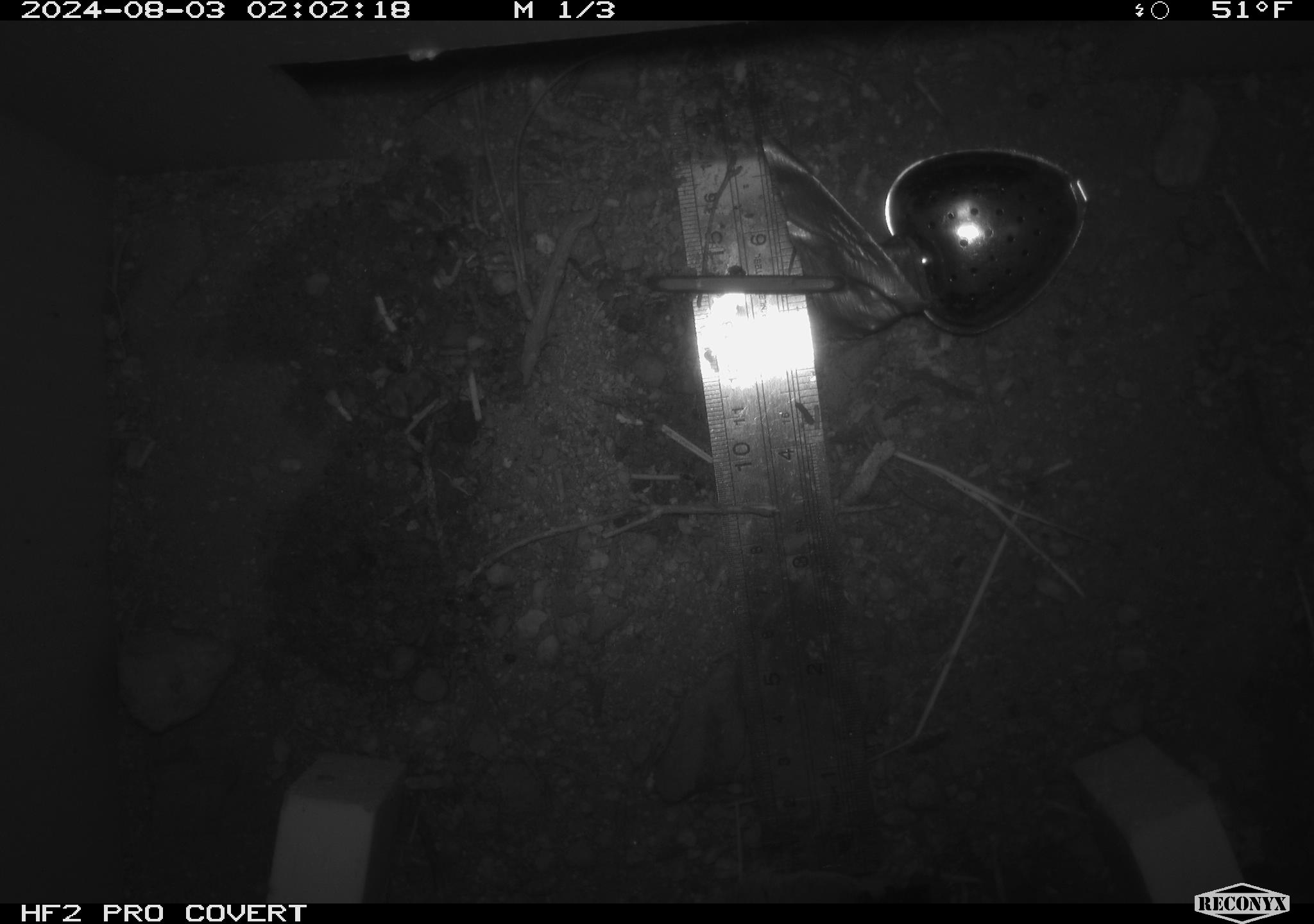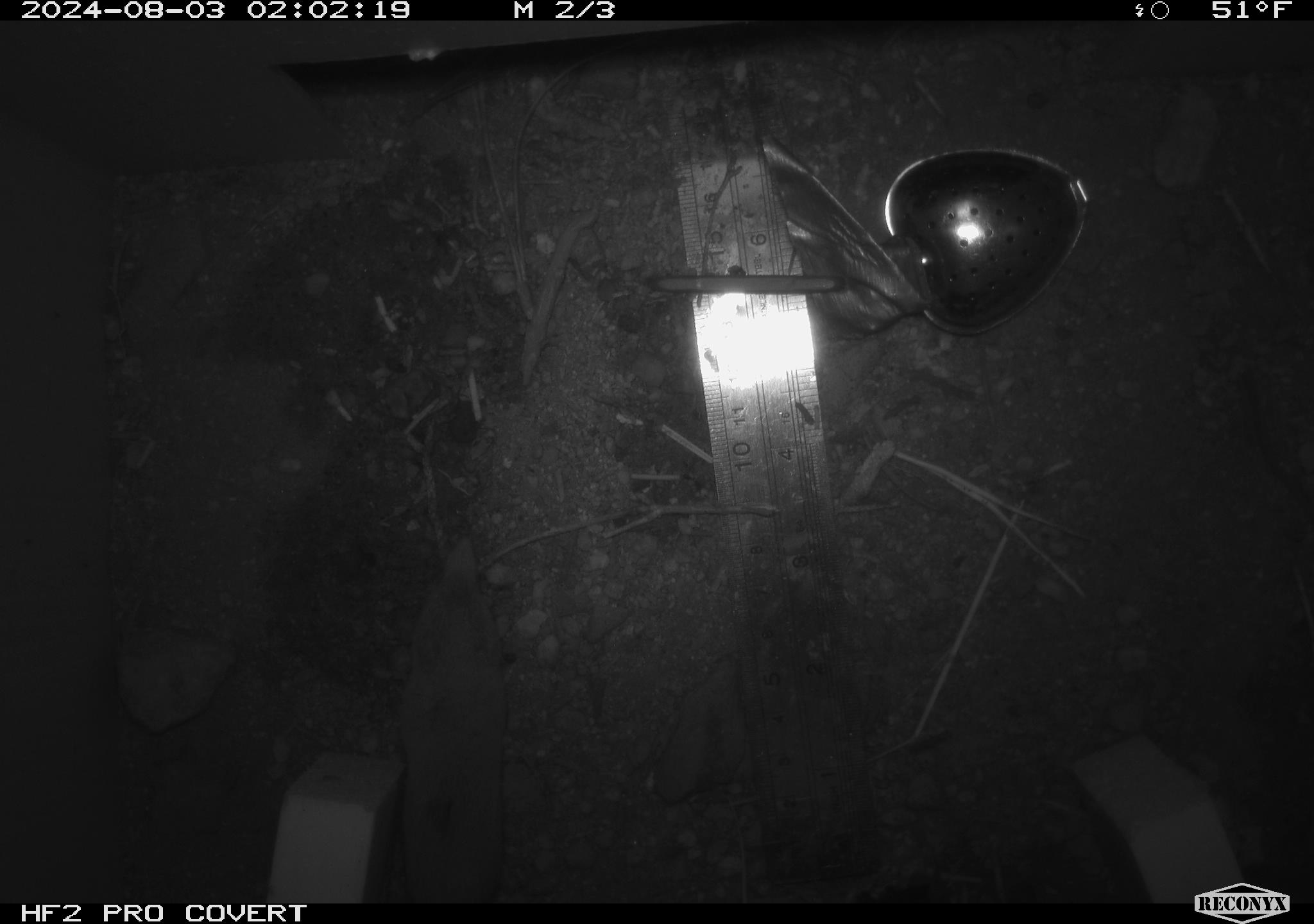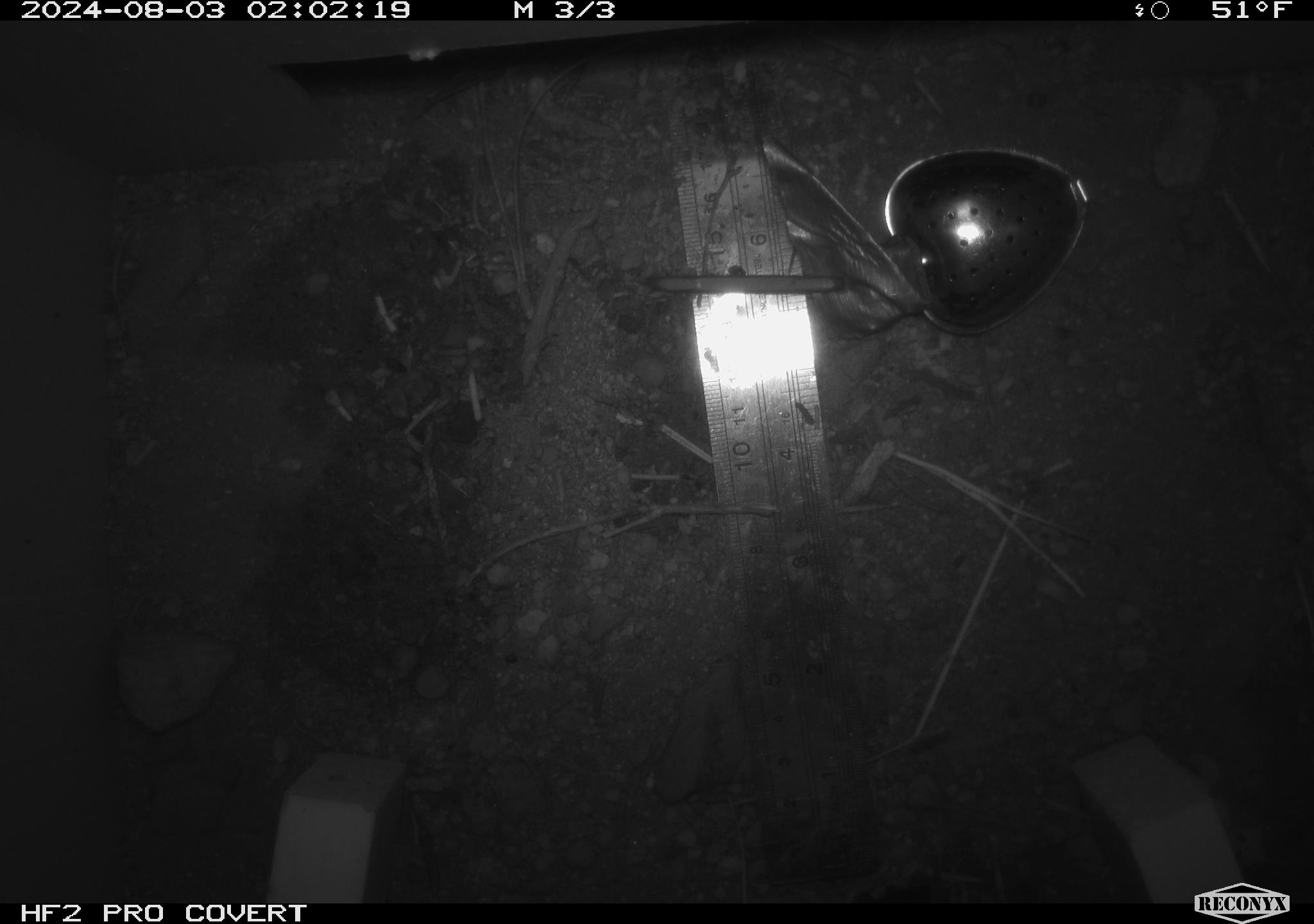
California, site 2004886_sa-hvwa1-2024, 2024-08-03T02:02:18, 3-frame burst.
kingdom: Animalia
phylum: Chordata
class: Mammalia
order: Eulipotyphla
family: Soricidae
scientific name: Soricidae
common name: shrews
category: soricidae family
Soricidae family (shrews) (Soricidae).